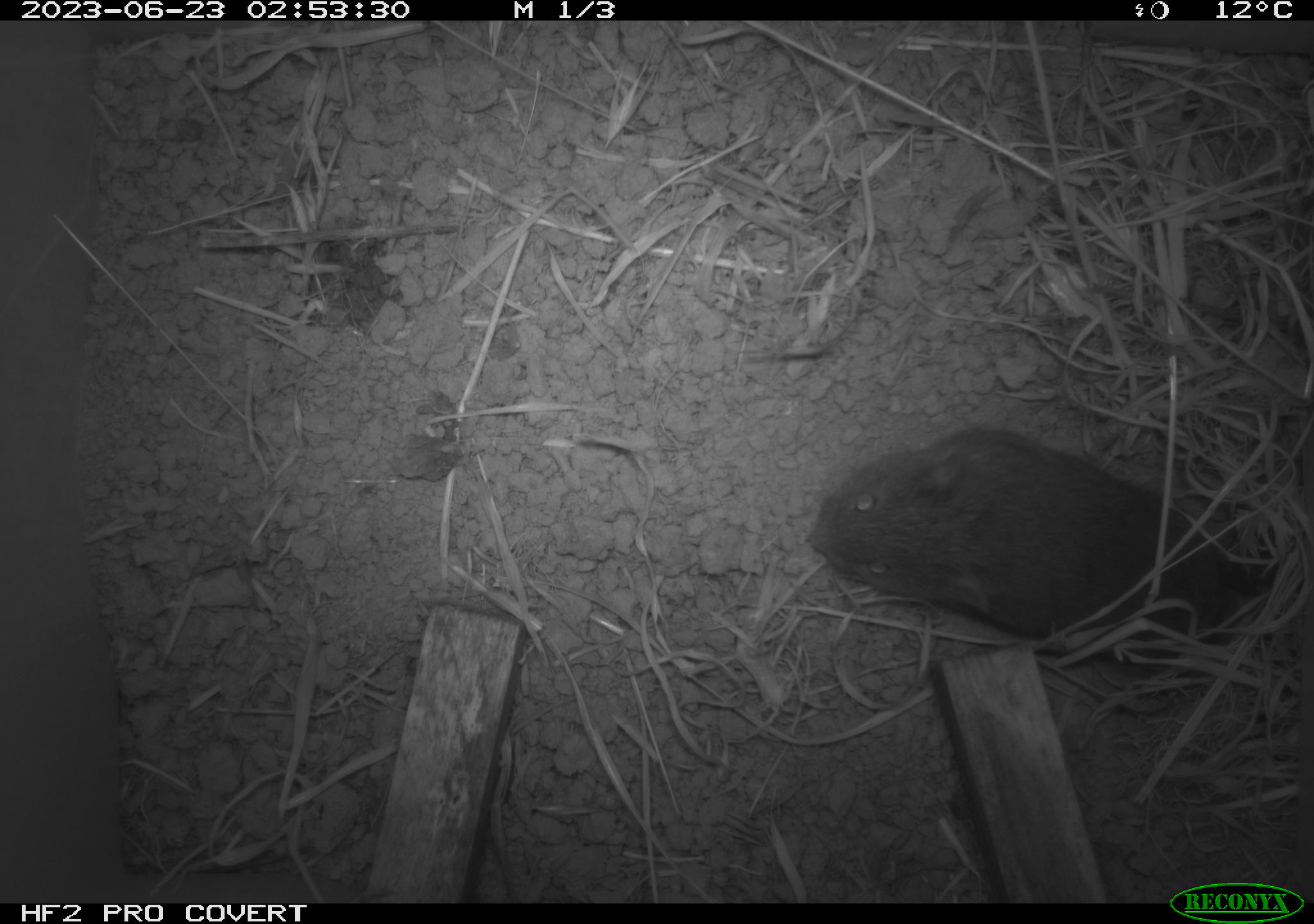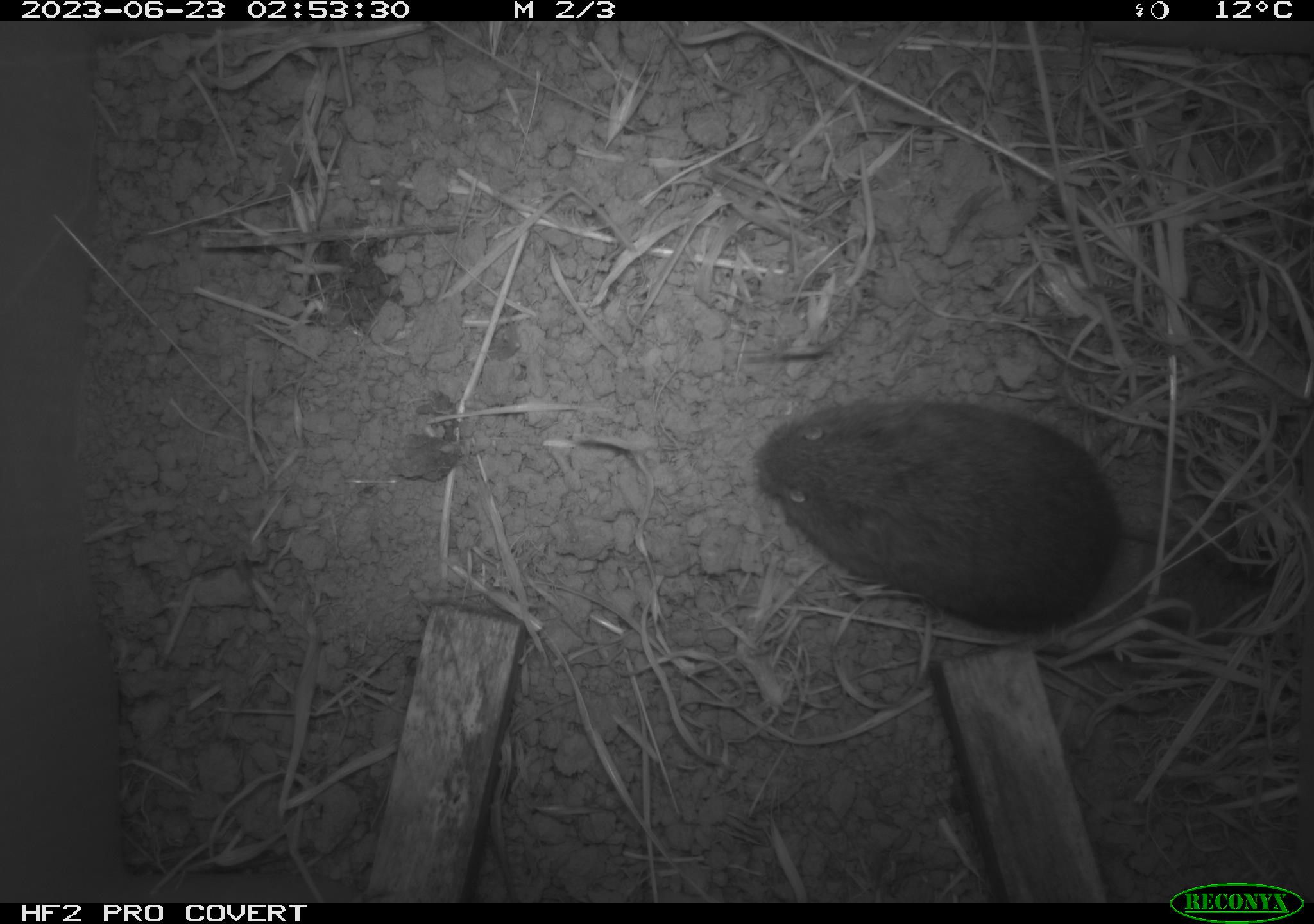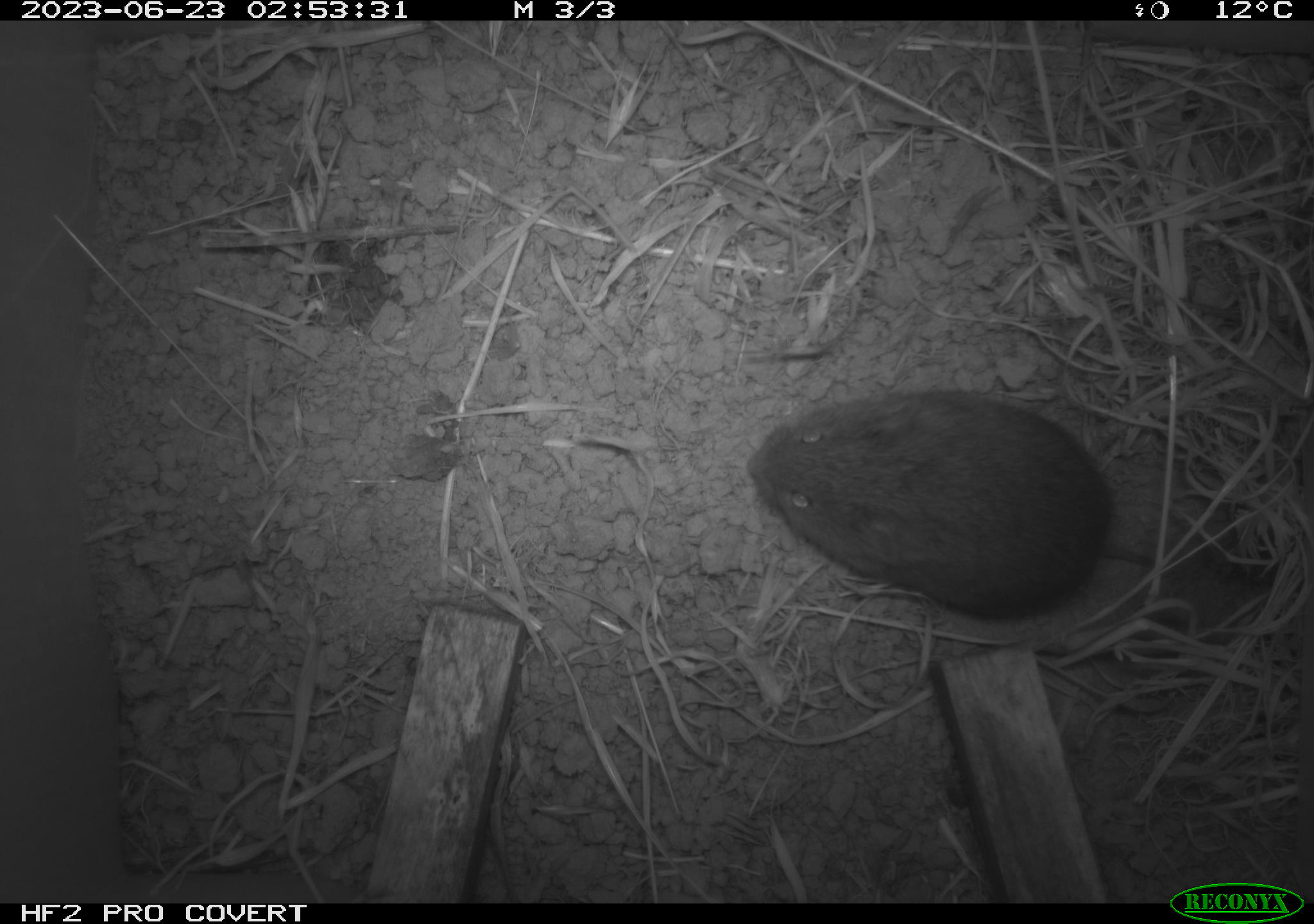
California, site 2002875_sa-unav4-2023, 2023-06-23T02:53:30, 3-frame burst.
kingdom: Animalia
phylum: Chordata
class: Mammalia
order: Rodentia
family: Cricetidae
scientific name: Arvicolinae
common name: voles, lemmings, and muskrats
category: arvicolinae subfamily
Arvicolinae subfamily (voles, lemmings, and muskrats) (Arvicolinae).